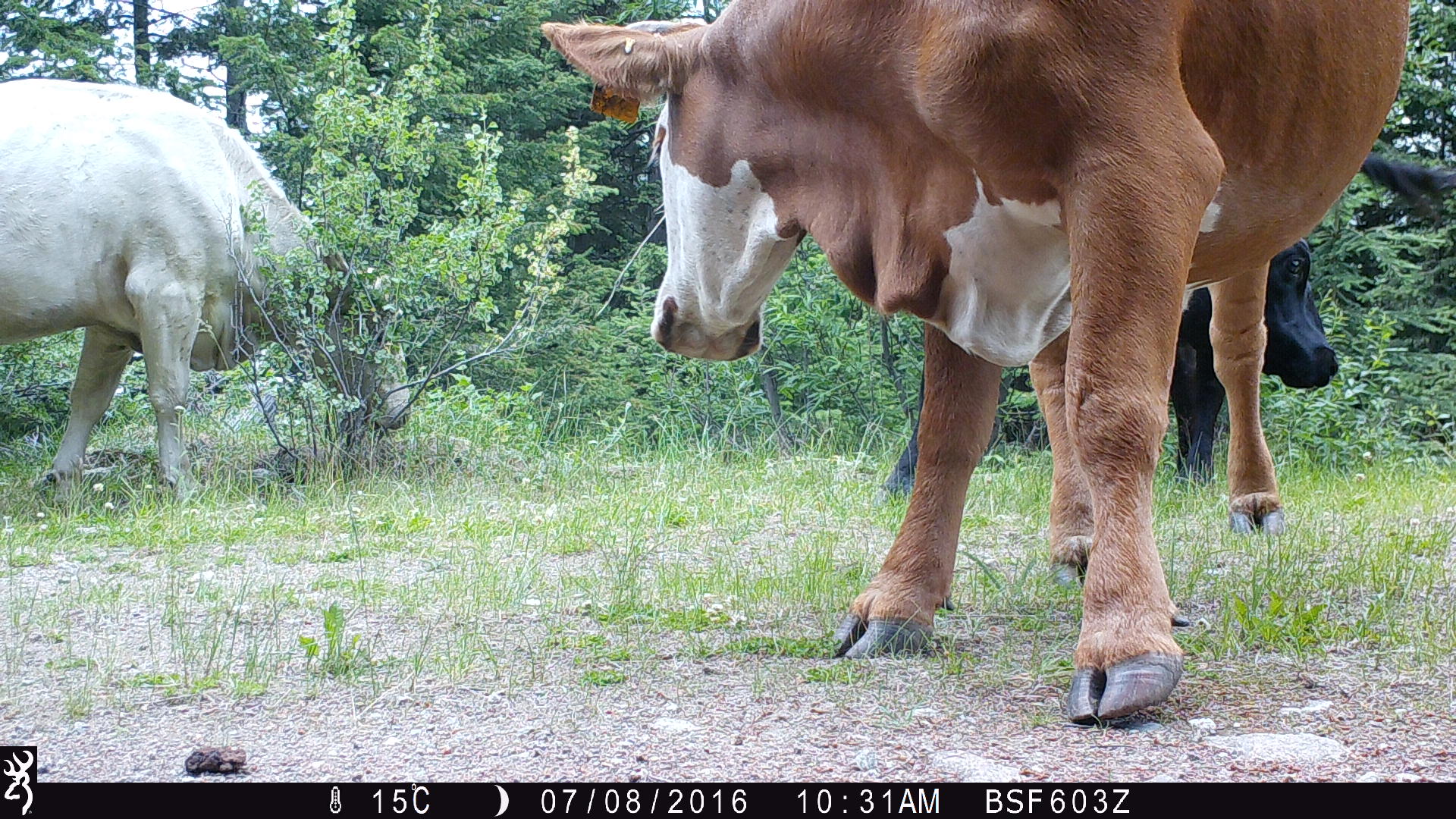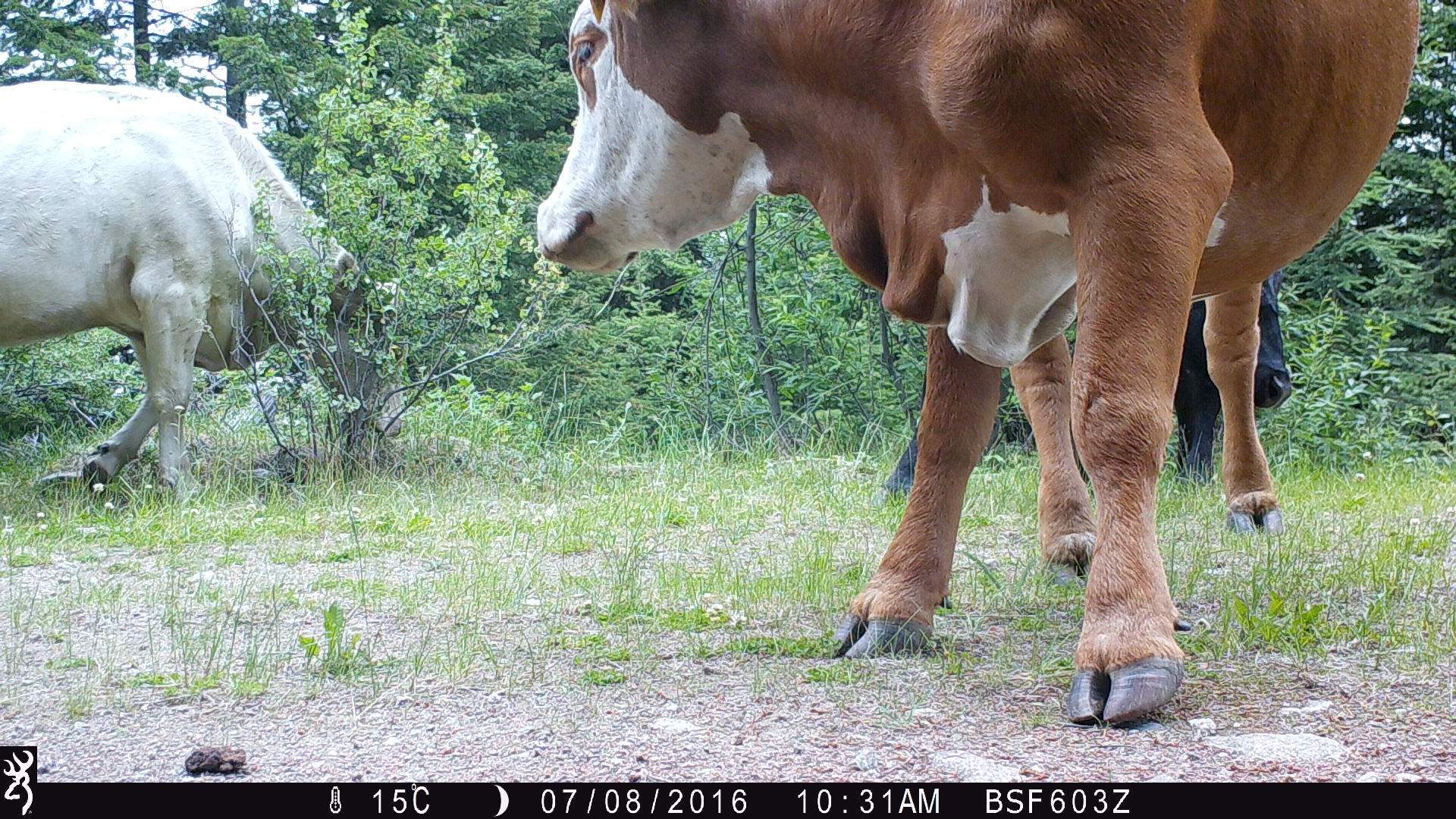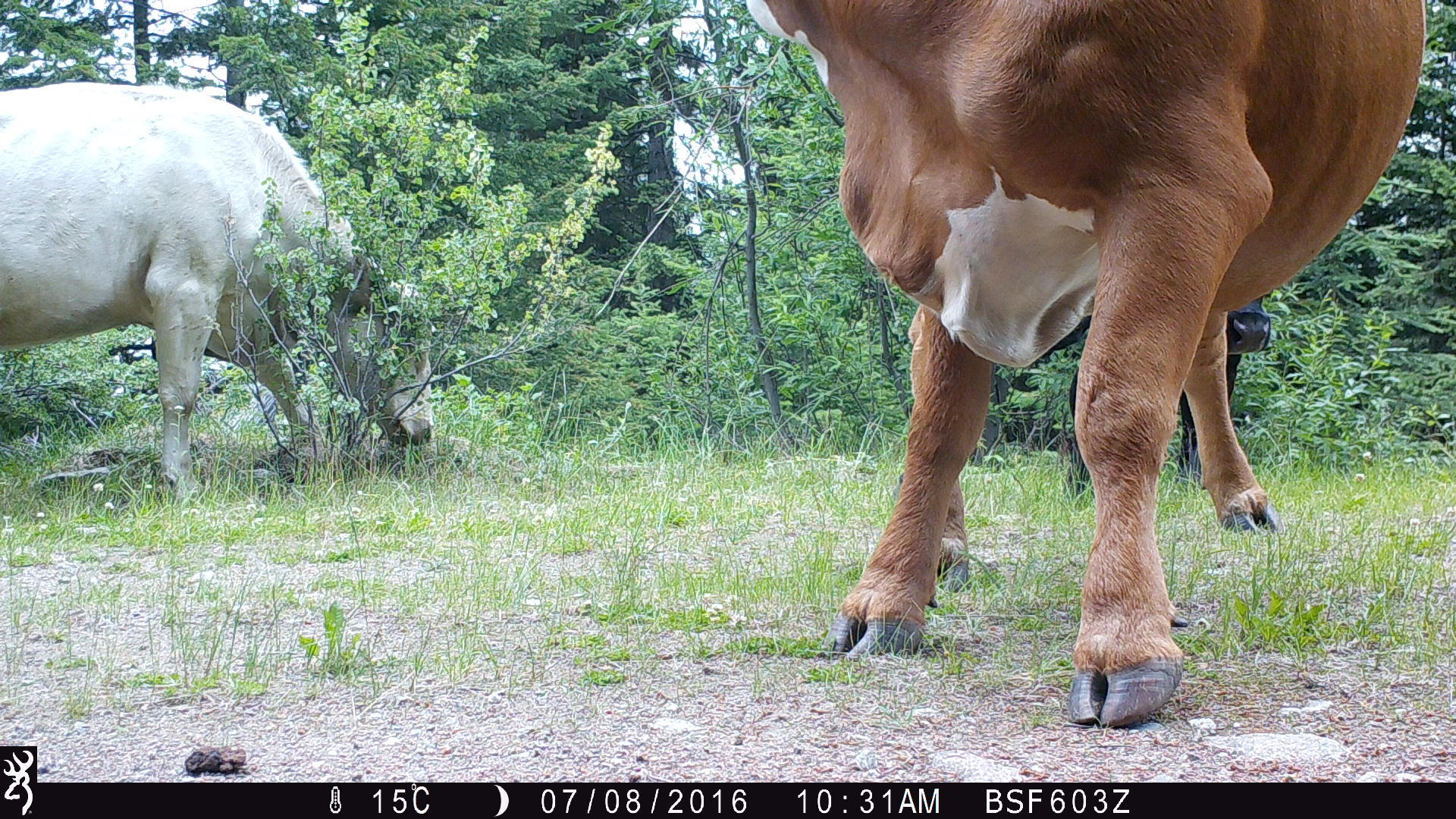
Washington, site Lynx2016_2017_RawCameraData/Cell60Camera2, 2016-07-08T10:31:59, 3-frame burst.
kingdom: Animalia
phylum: Chordata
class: Mammalia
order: Artiodactyla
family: Bovidae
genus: Bos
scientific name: Bos taurus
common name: domestic cattle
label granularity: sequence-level